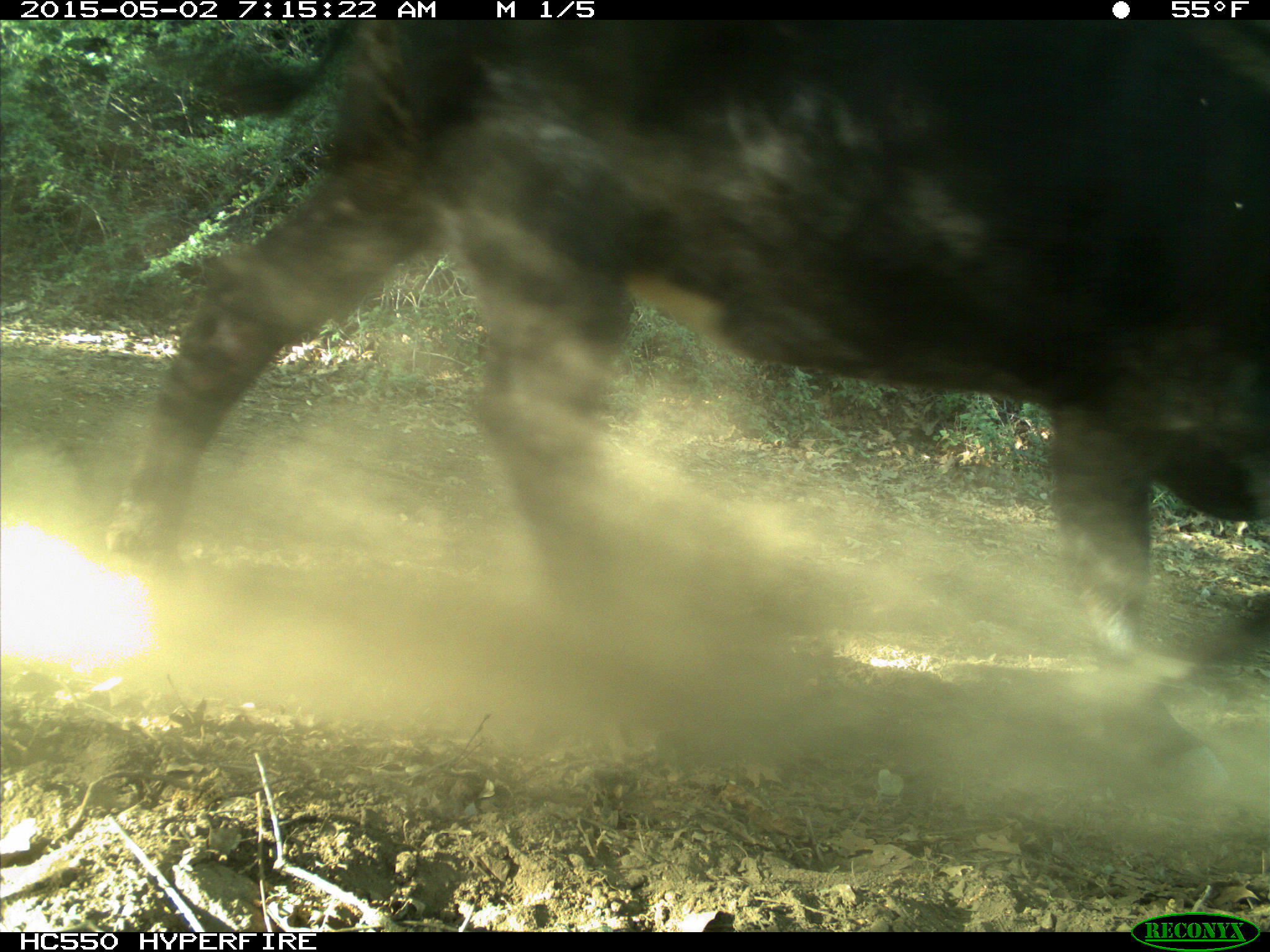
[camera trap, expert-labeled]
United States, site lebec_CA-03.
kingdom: Animalia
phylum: Chordata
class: Mammalia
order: Artiodactyla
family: Bovidae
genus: Bos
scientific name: Bos taurus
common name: domestic cow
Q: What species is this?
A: Bos taurus (domestic cow).